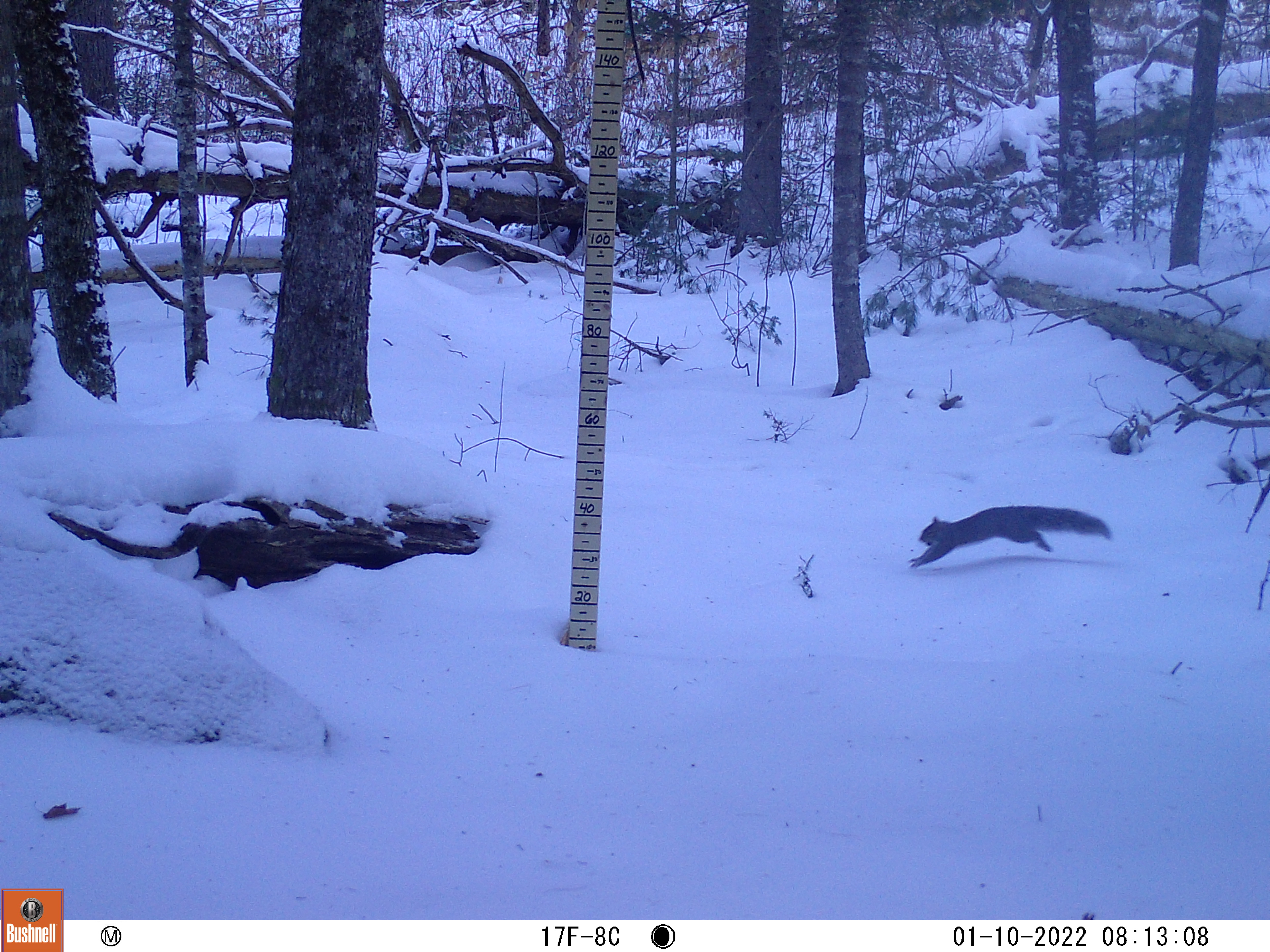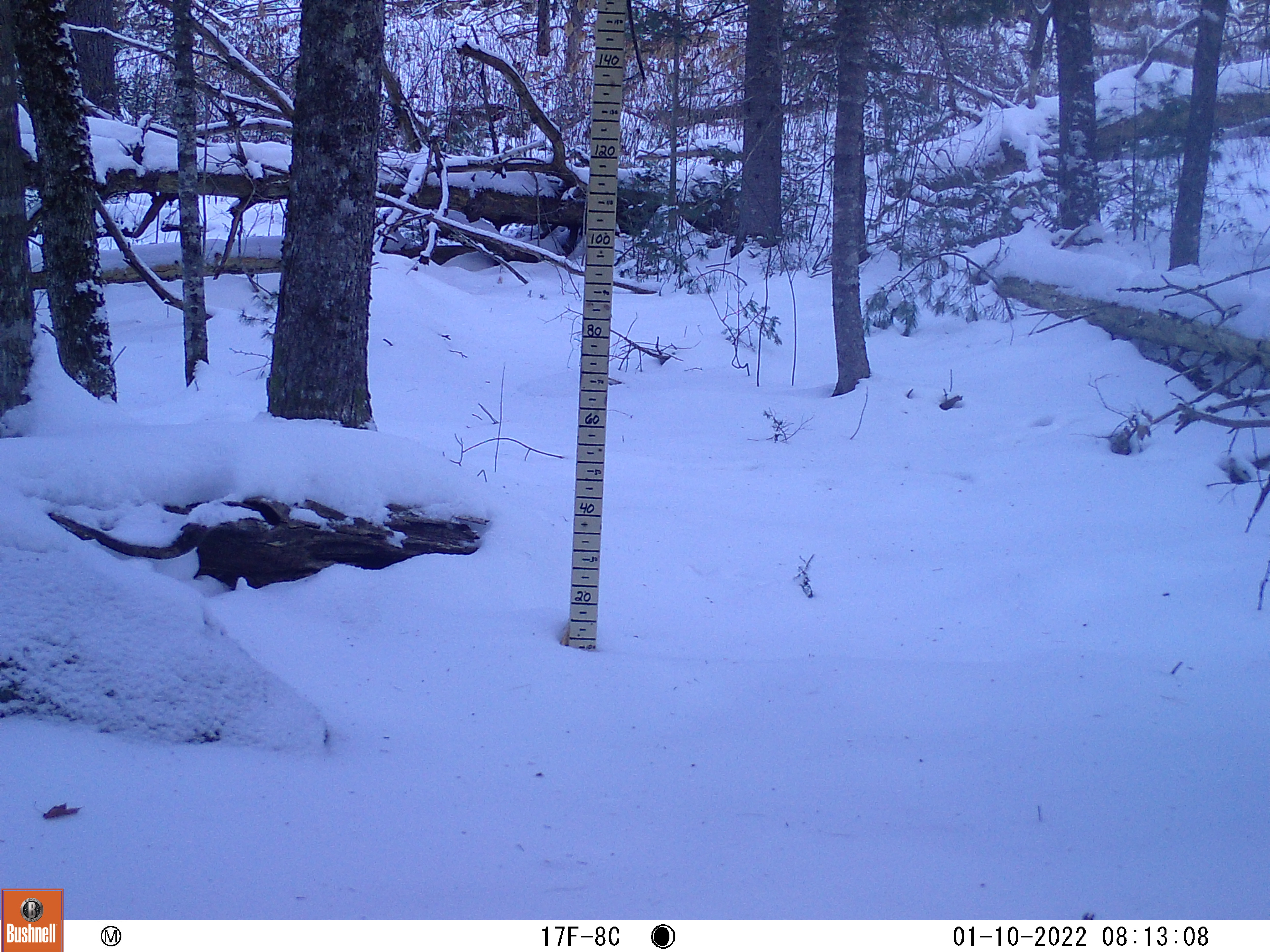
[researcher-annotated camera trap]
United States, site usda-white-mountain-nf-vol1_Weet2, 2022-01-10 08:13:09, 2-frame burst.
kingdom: Animalia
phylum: Chordata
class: Mammalia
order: Rodentia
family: Sciuridae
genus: Sciurus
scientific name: Sciurus carolinensis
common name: gray squirrel